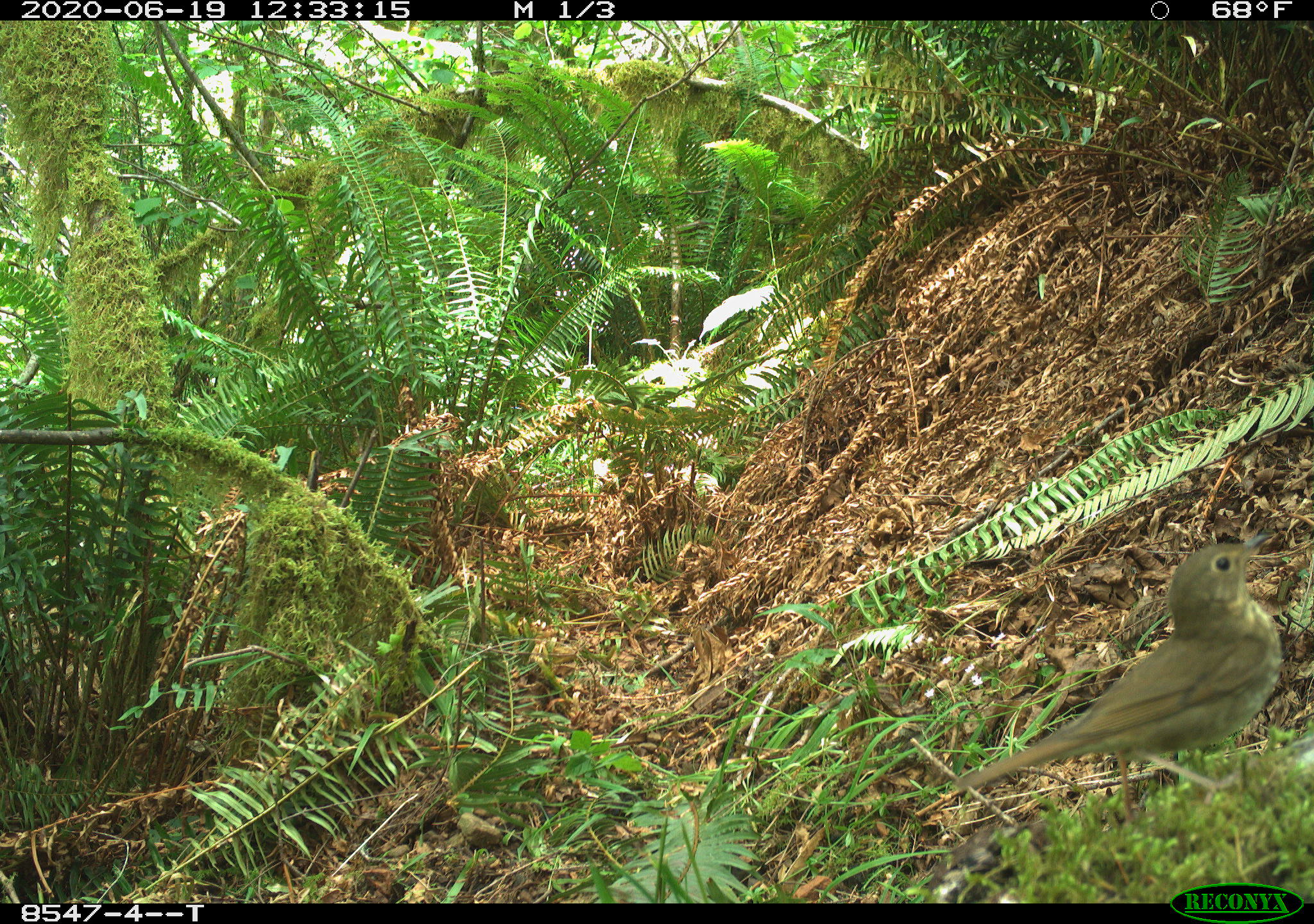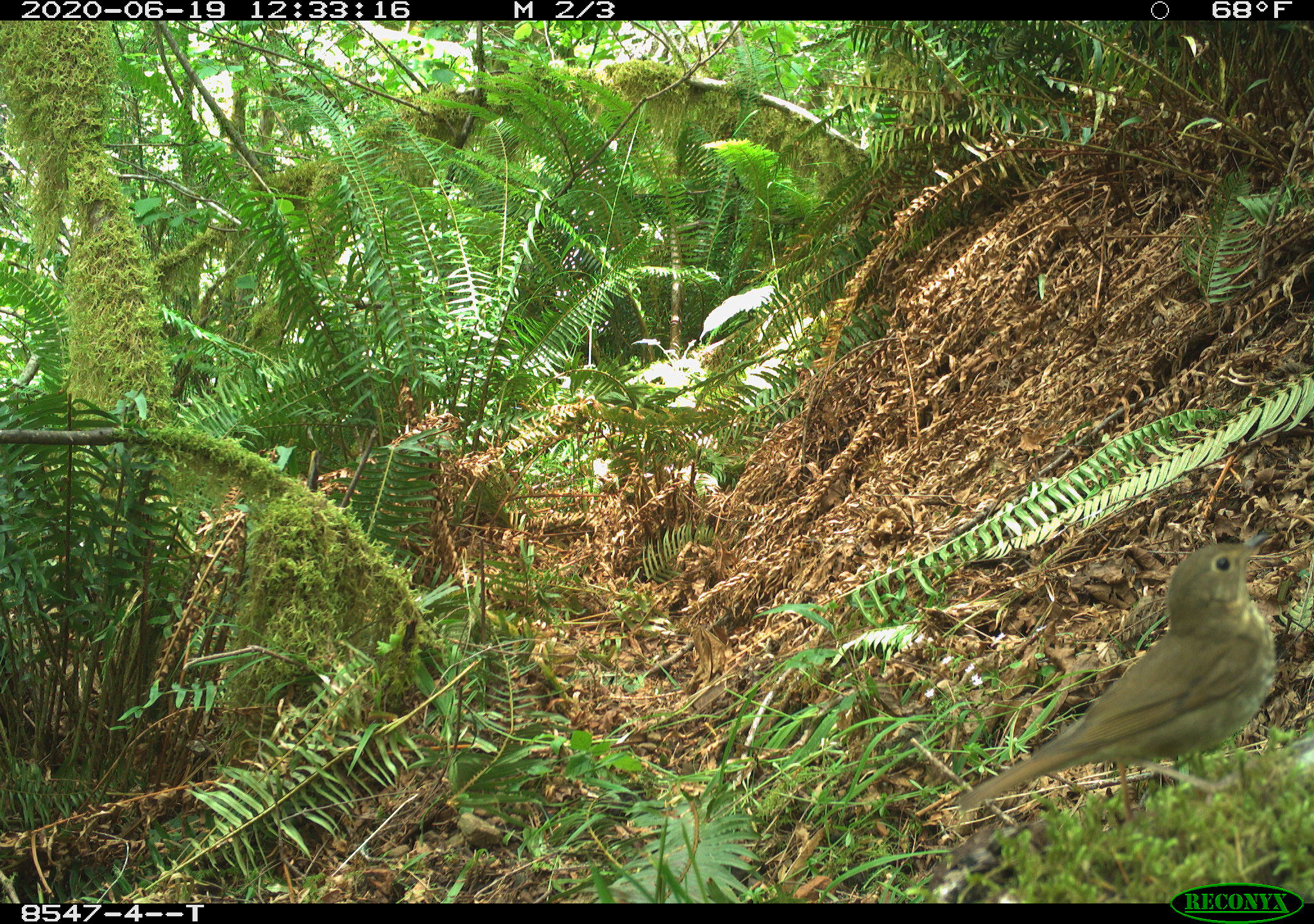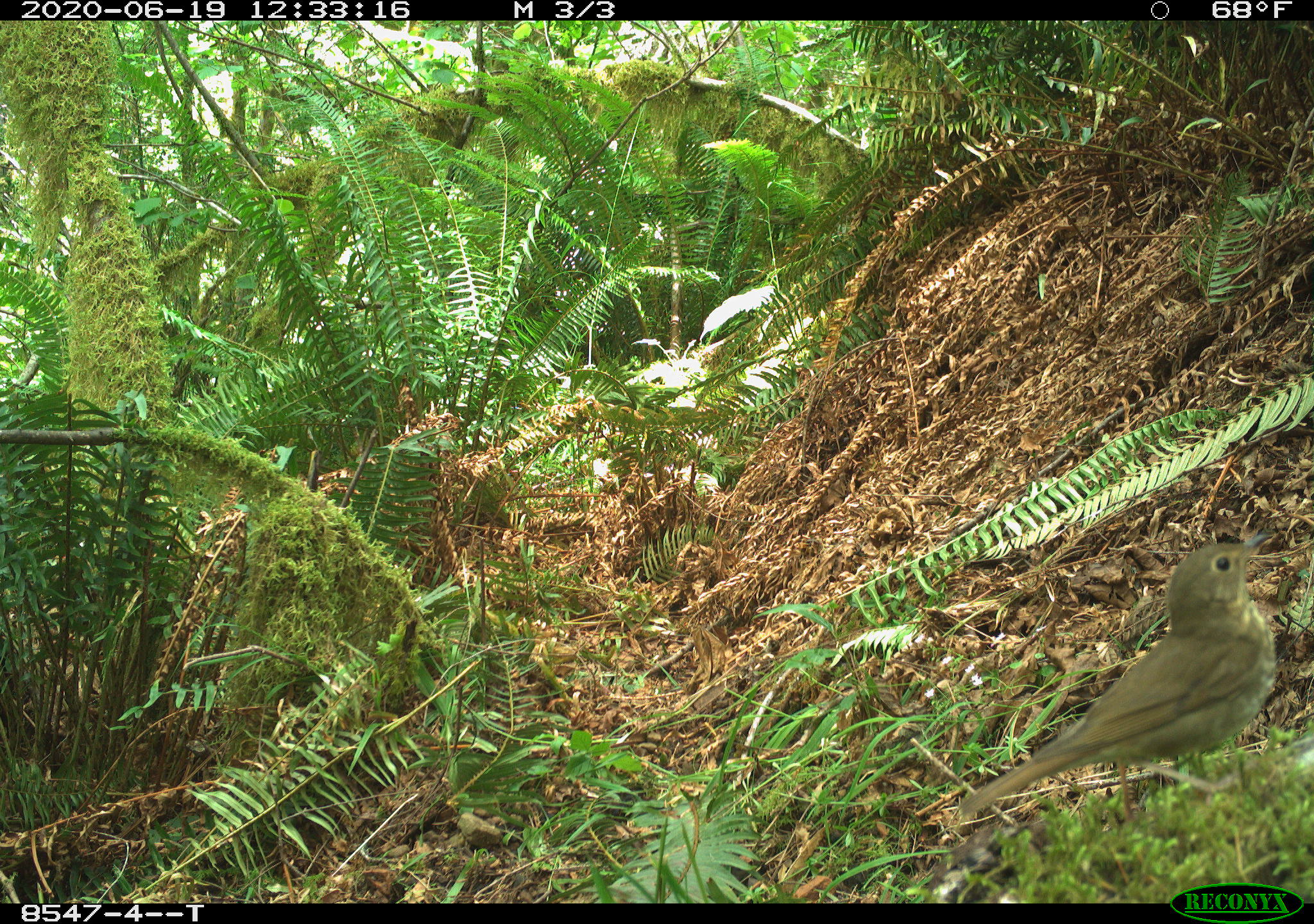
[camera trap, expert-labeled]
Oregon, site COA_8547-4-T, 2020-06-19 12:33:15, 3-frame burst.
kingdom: Animalia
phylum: Chordata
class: Aves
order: Passeriformes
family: Turdidae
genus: Catharus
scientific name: Catharus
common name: brown thrushes and nightingale-thrushes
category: catharus species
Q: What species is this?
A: Catharus species (brown thrushes and nightingale-thrushes) (Catharus).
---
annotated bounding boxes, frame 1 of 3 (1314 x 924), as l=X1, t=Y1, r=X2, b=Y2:
catharus species: l=950, t=539, r=1290, b=793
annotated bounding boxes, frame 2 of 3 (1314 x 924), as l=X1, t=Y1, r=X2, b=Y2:
catharus species: l=975, t=527, r=1283, b=795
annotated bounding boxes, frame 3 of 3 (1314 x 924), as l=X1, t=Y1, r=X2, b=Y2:
catharus species: l=961, t=527, r=1283, b=814